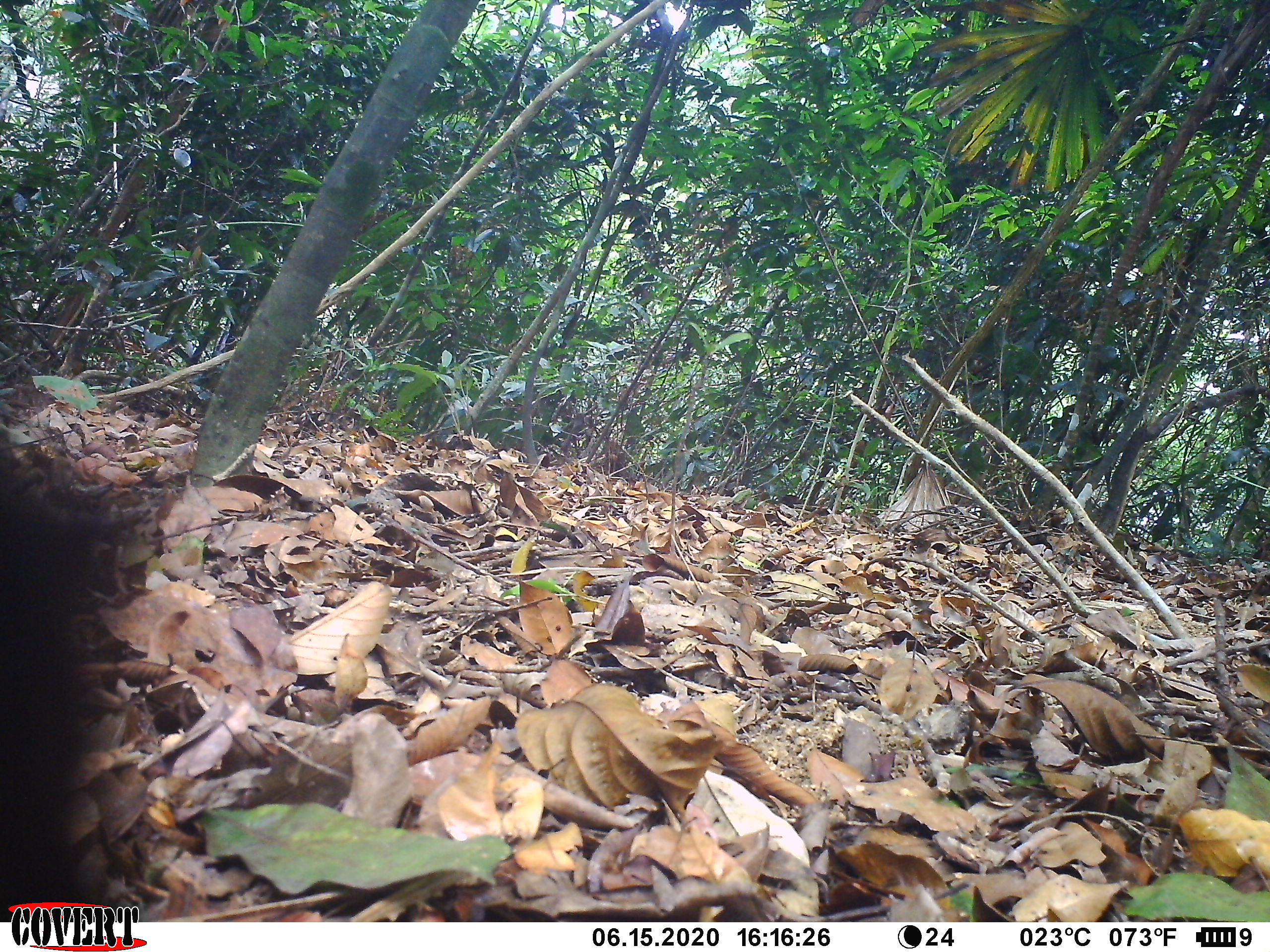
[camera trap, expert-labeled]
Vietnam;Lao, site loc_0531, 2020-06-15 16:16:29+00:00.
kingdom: Animalia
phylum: Chordata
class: Mammalia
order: Primates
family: Cercopithecidae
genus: Macaca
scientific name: Macaca nemestrina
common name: pig-tailed macaque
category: pig tailed macaque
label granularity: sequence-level